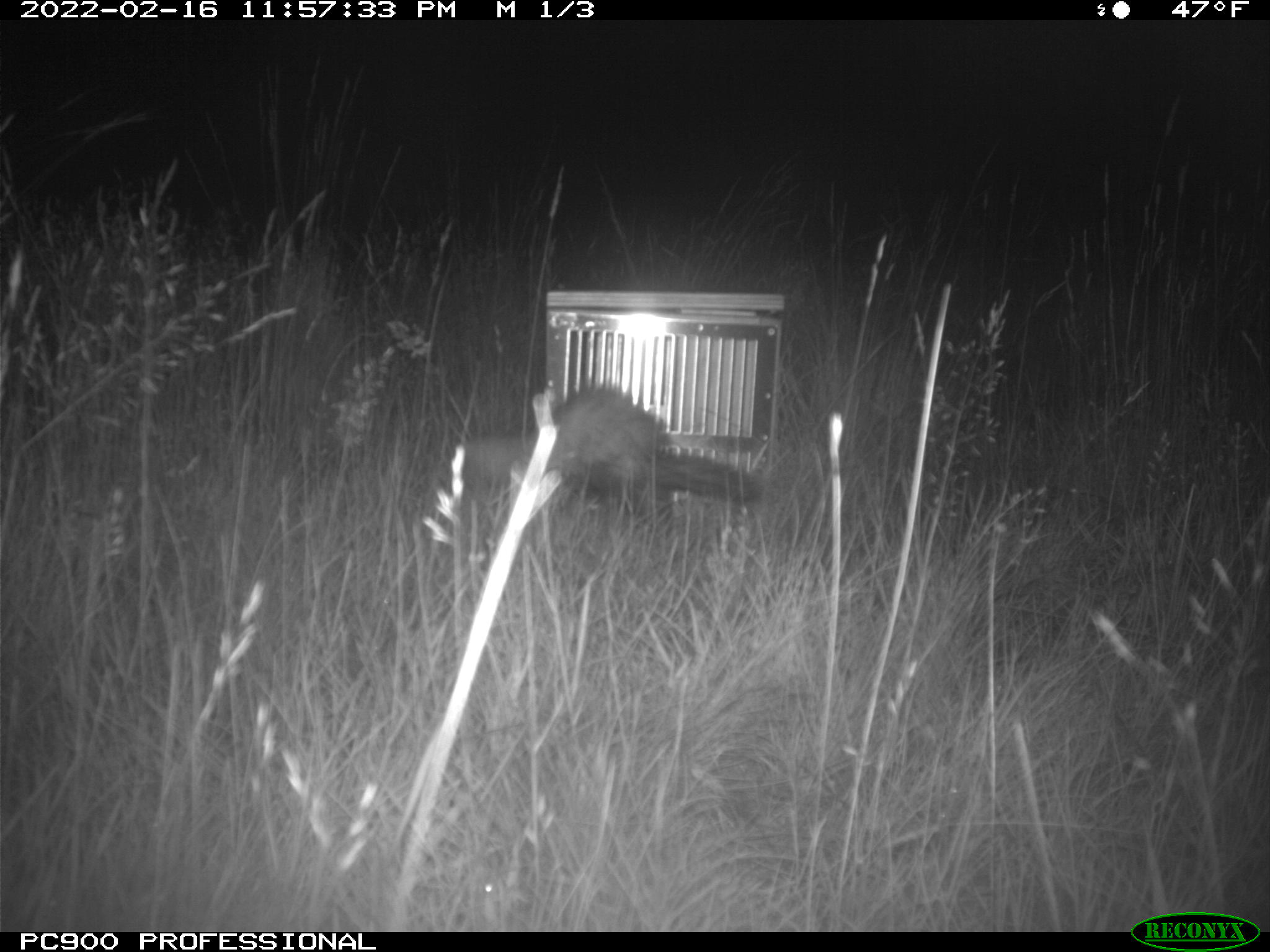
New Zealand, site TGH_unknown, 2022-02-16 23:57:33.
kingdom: Animalia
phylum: Chordata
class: Mammalia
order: Carnivora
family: Mustelidae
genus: Mustela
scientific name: Mustela furo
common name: ferret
Ferret (Mustela furo).